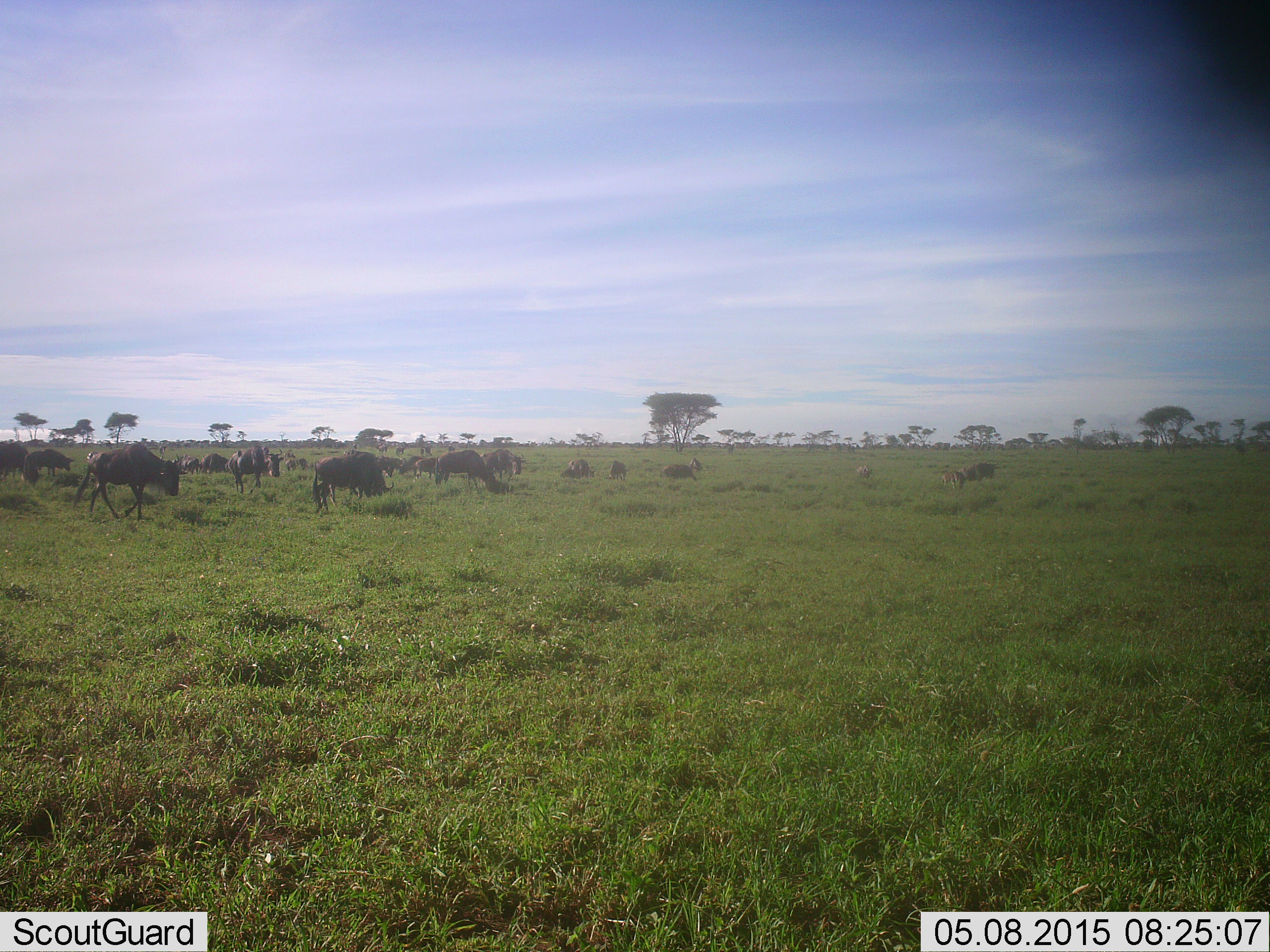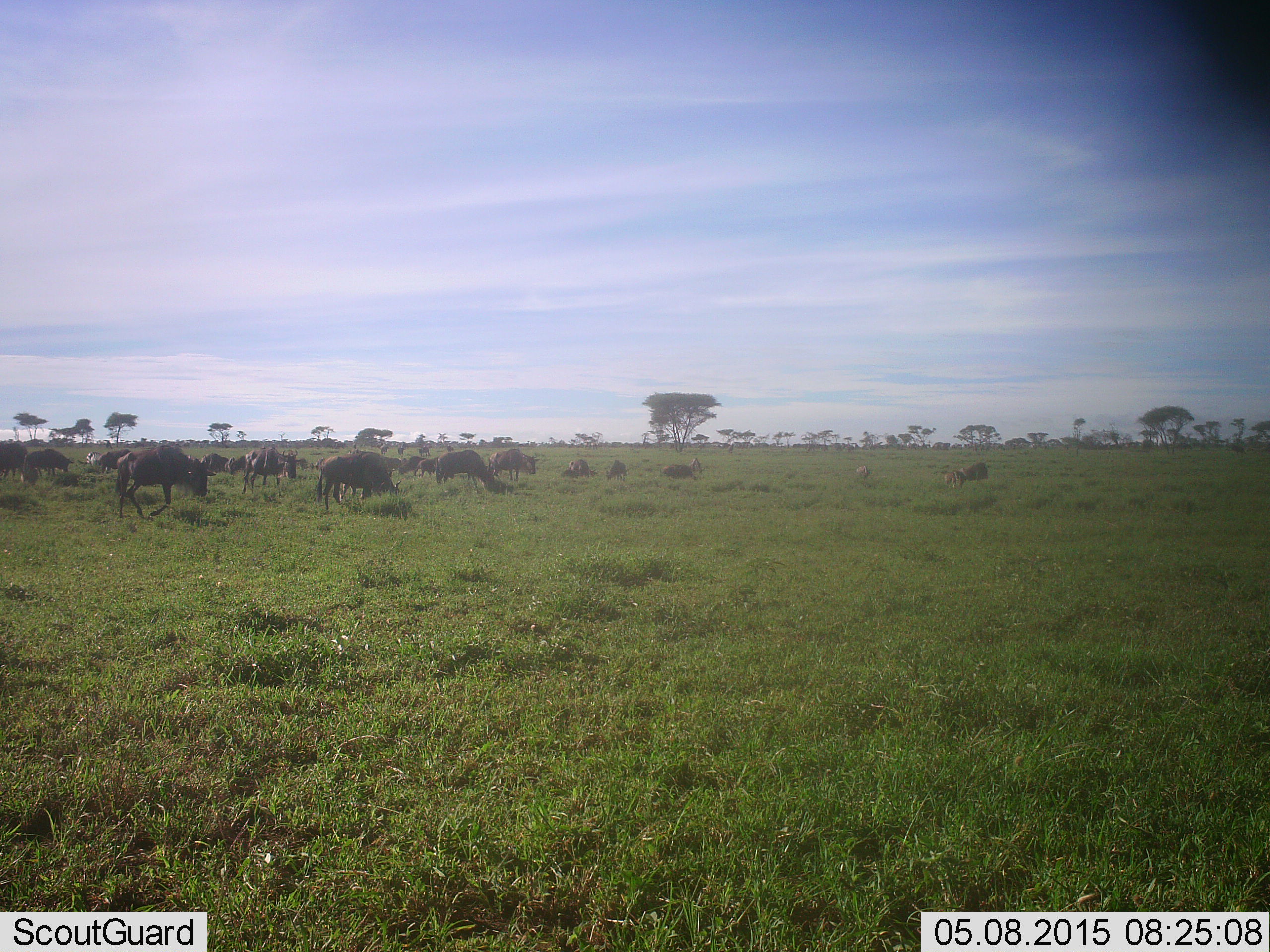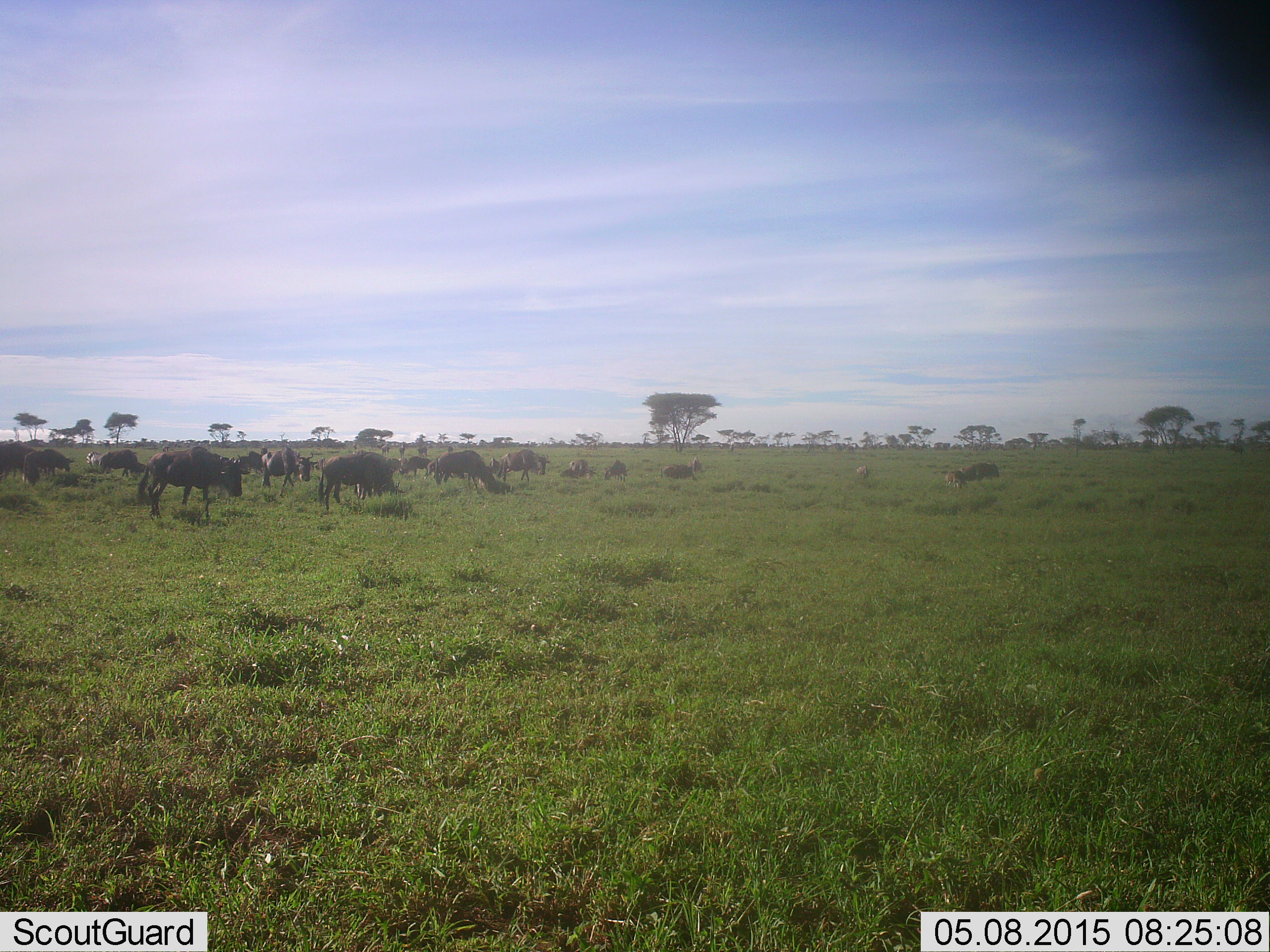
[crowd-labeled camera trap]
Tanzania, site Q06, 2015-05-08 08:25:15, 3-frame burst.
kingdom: Animalia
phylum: Chordata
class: Mammalia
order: Artiodactyla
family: Bovidae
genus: Connochaetes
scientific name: Connochaetes taurinus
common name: blue wildebeest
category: wildebeest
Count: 11-50.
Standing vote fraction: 45%.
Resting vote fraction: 9%.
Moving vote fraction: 55%.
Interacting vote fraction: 9%.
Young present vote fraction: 9%.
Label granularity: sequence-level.